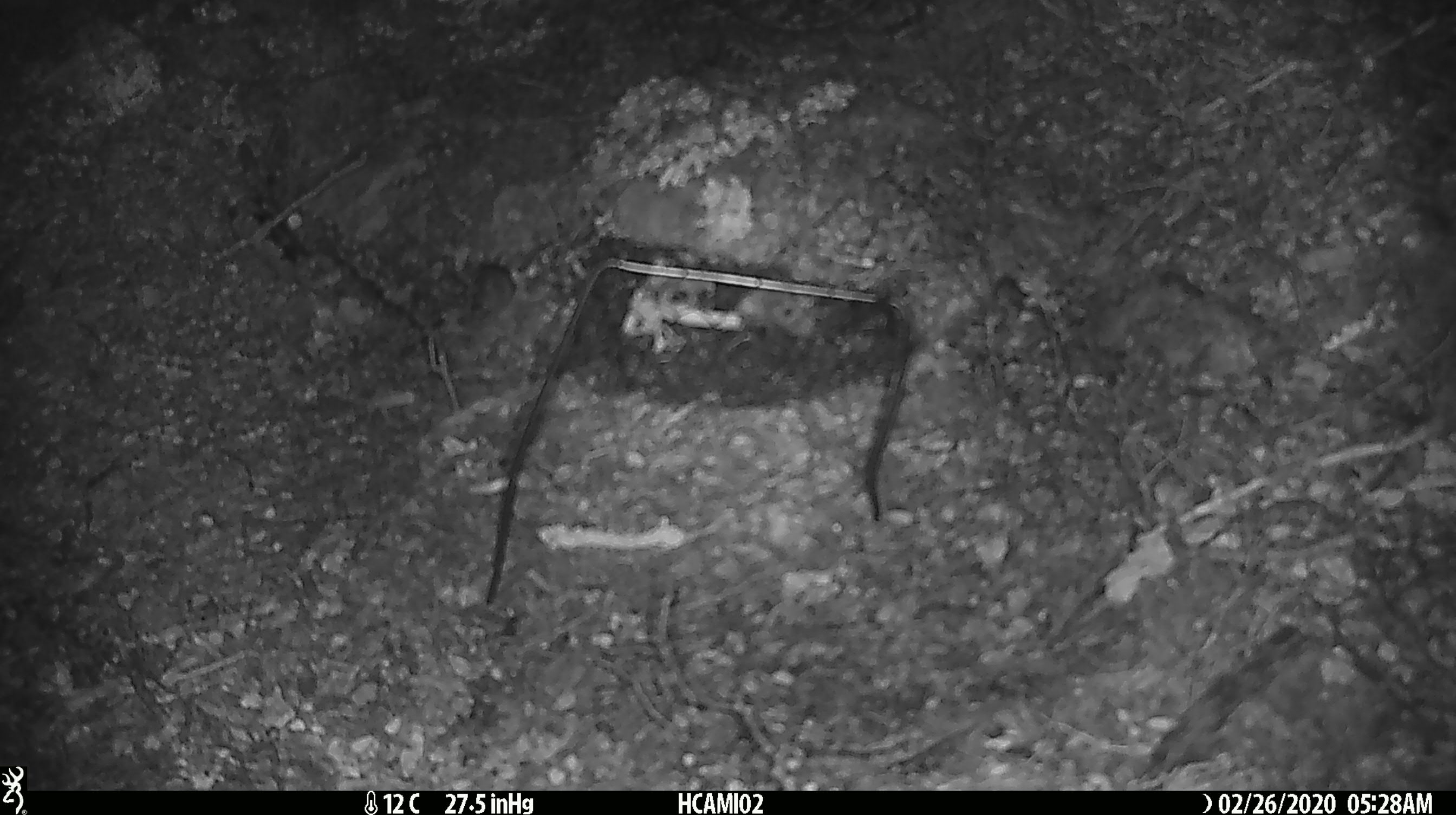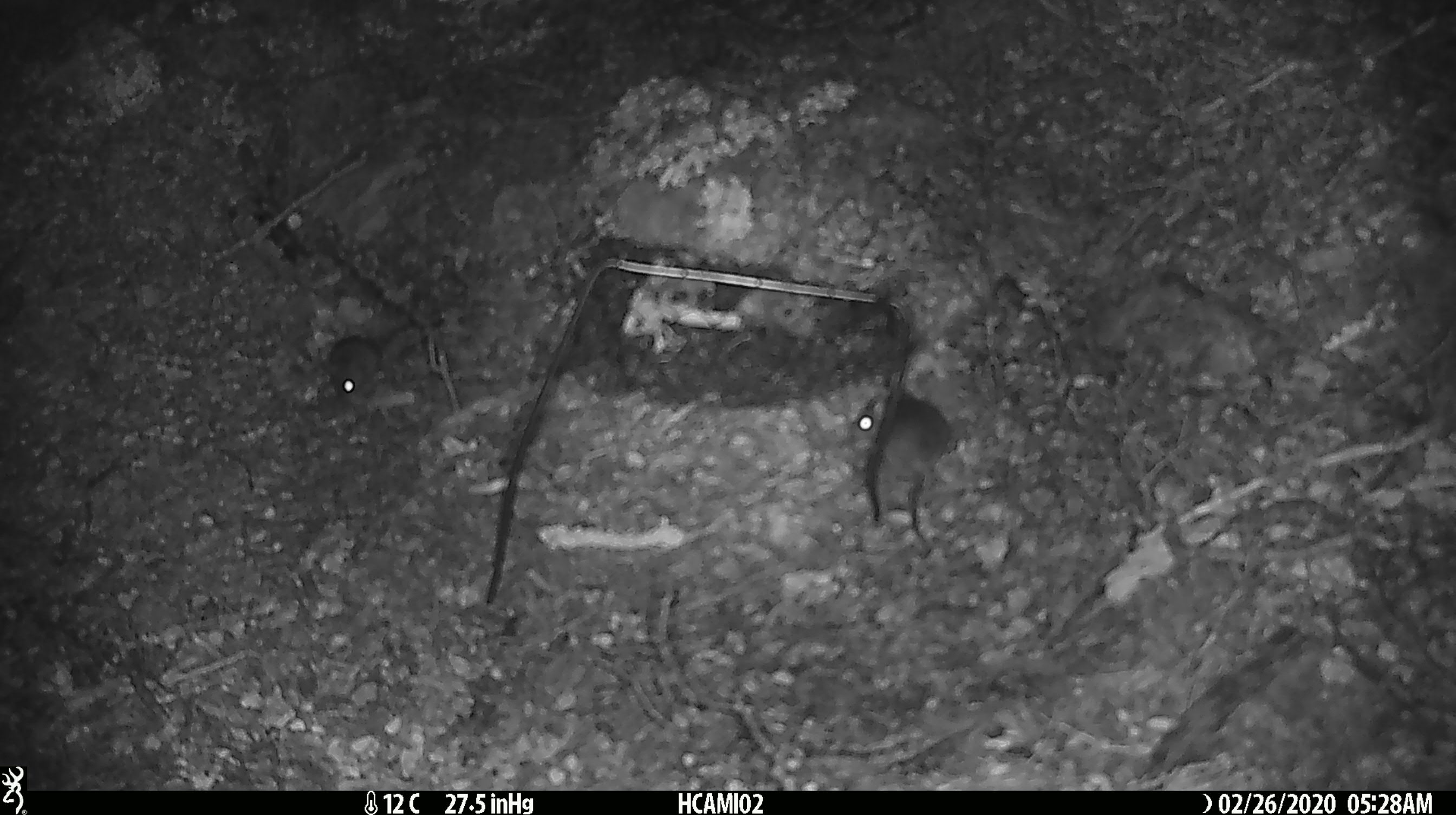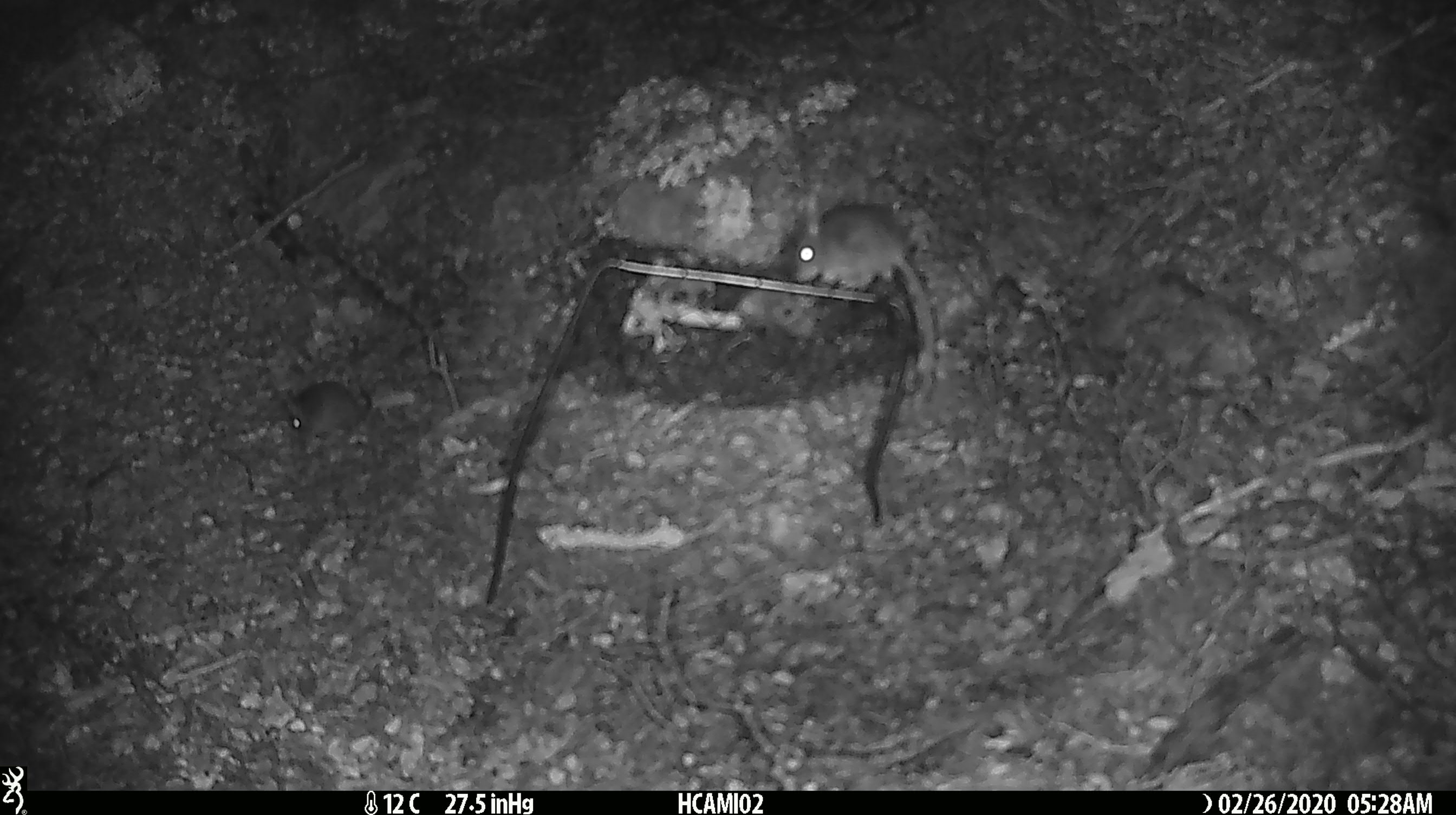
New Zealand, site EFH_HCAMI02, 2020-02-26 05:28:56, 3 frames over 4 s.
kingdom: Animalia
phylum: Chordata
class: Mammalia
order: Rodentia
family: Muridae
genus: Mus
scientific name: Mus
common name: mouse